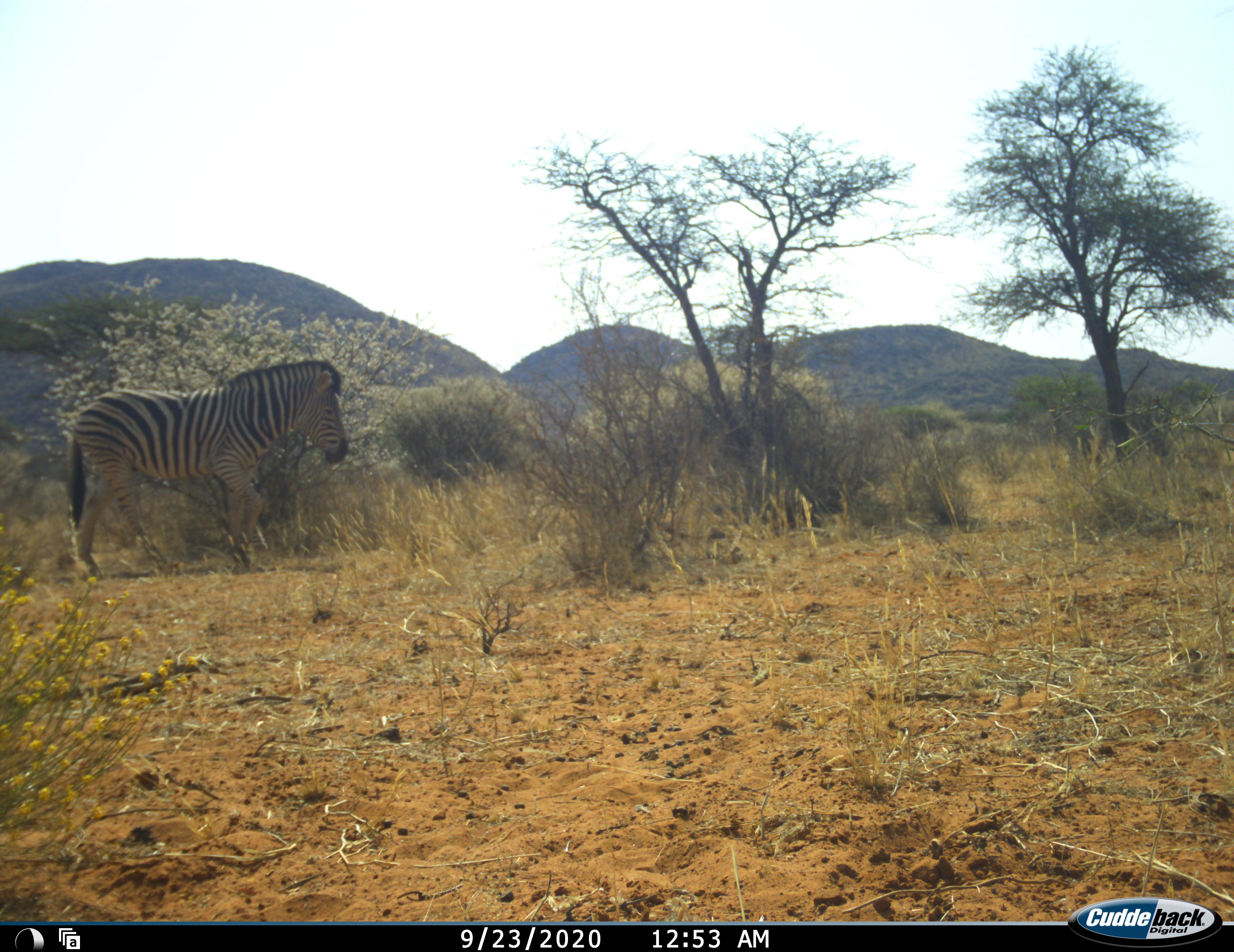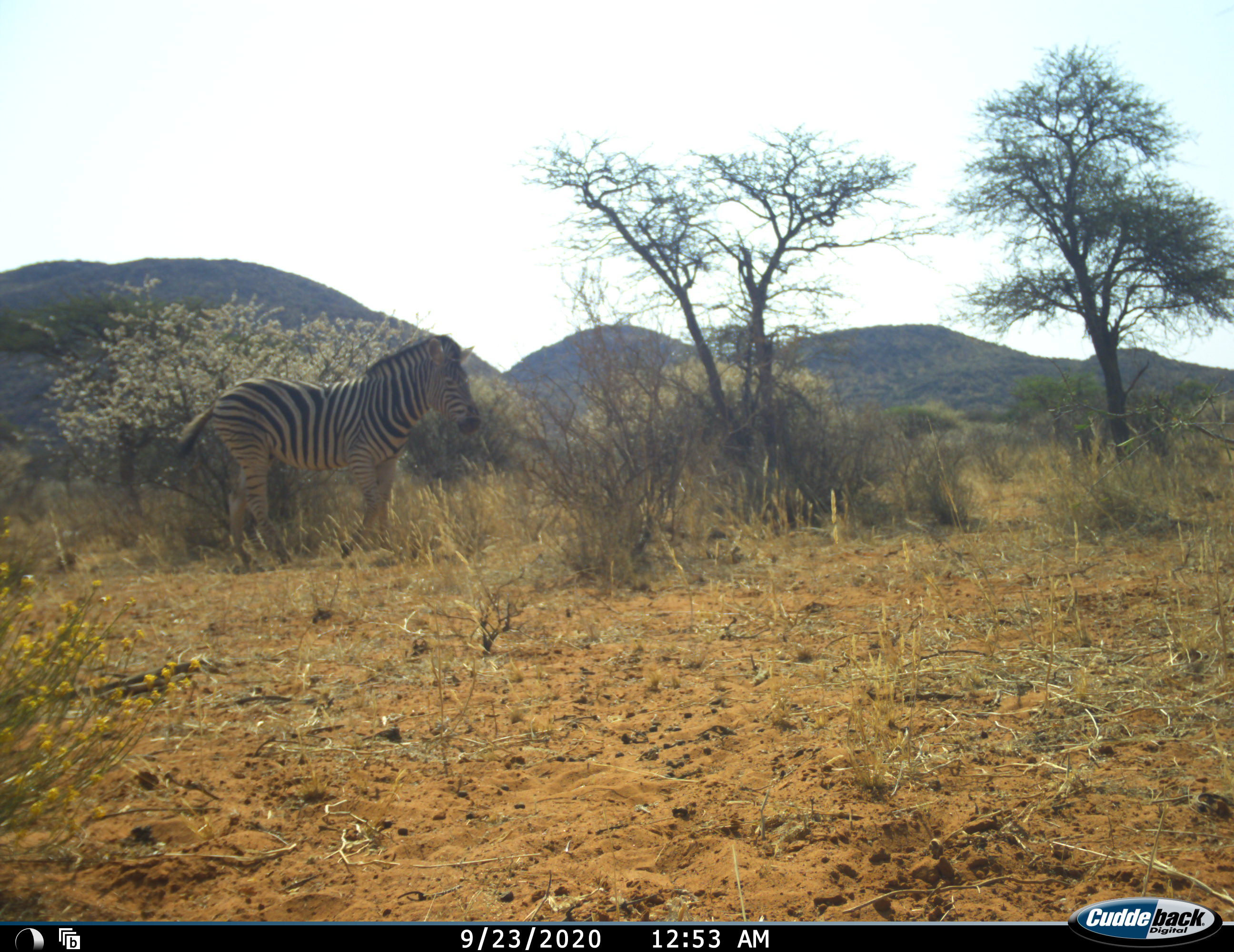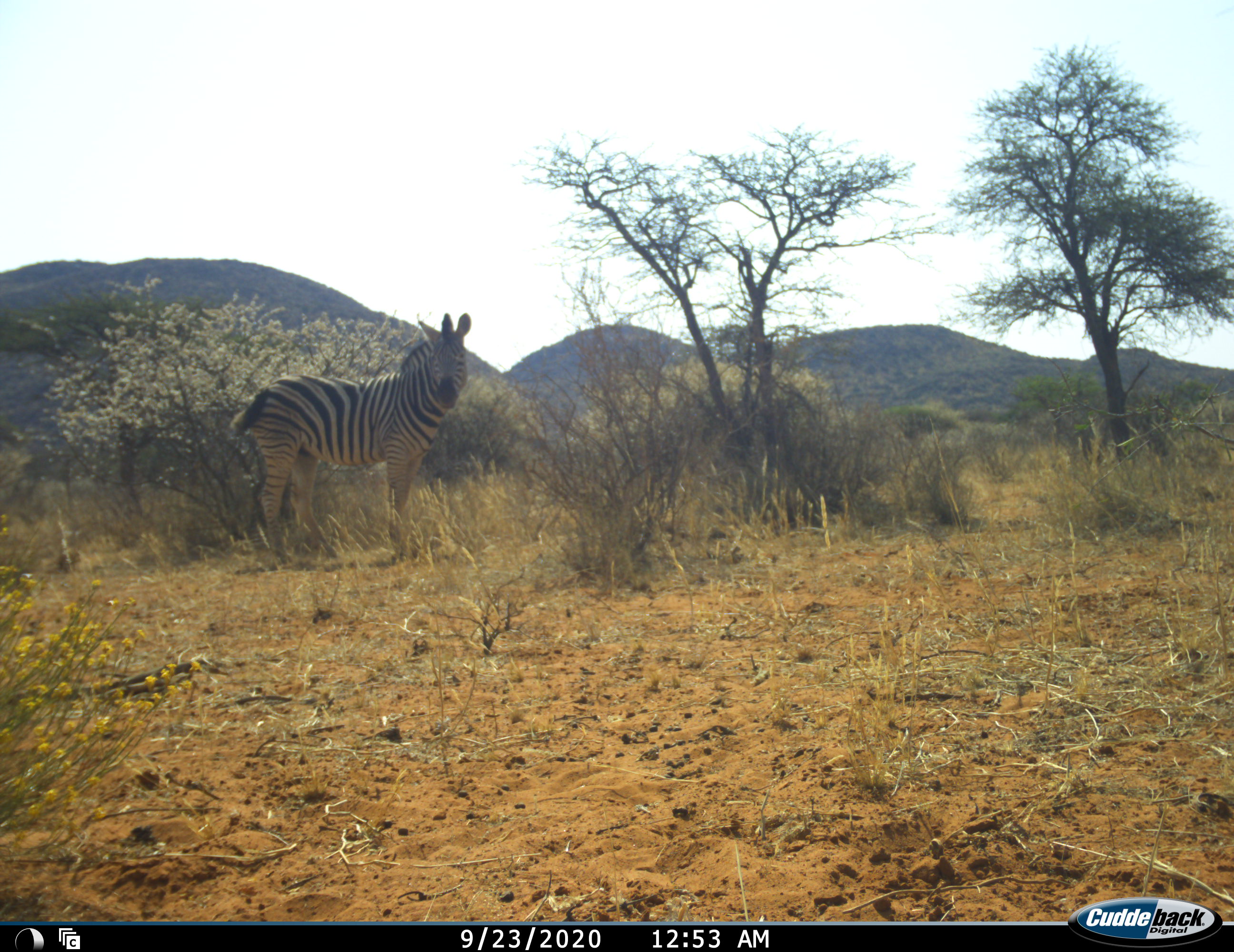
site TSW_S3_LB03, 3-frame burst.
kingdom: Animalia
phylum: Chordata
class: Mammalia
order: Perissodactyla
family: Equidae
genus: Equus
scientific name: Equus quagga burchellii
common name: burchell's zebra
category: zebraburchells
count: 1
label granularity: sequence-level